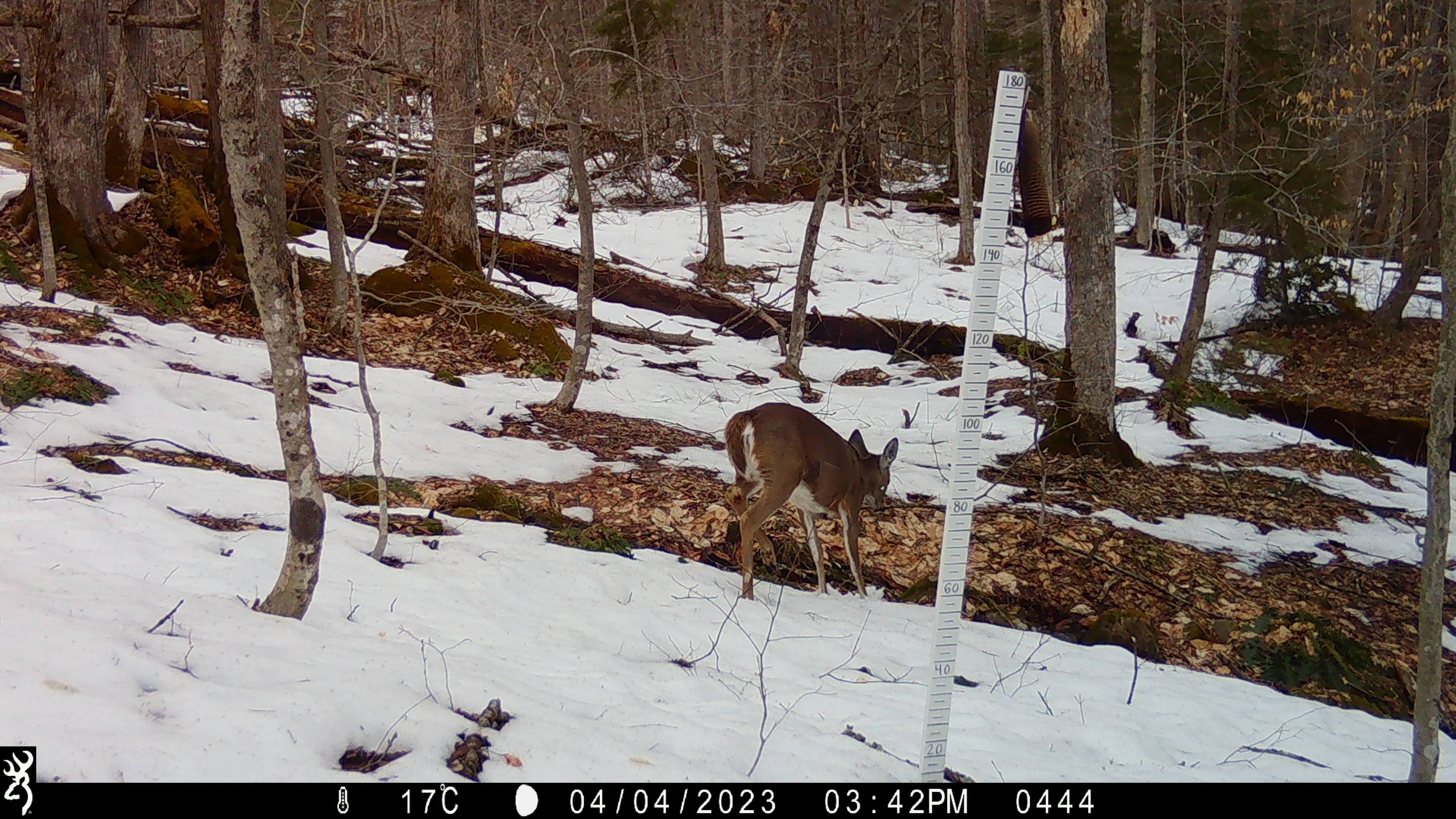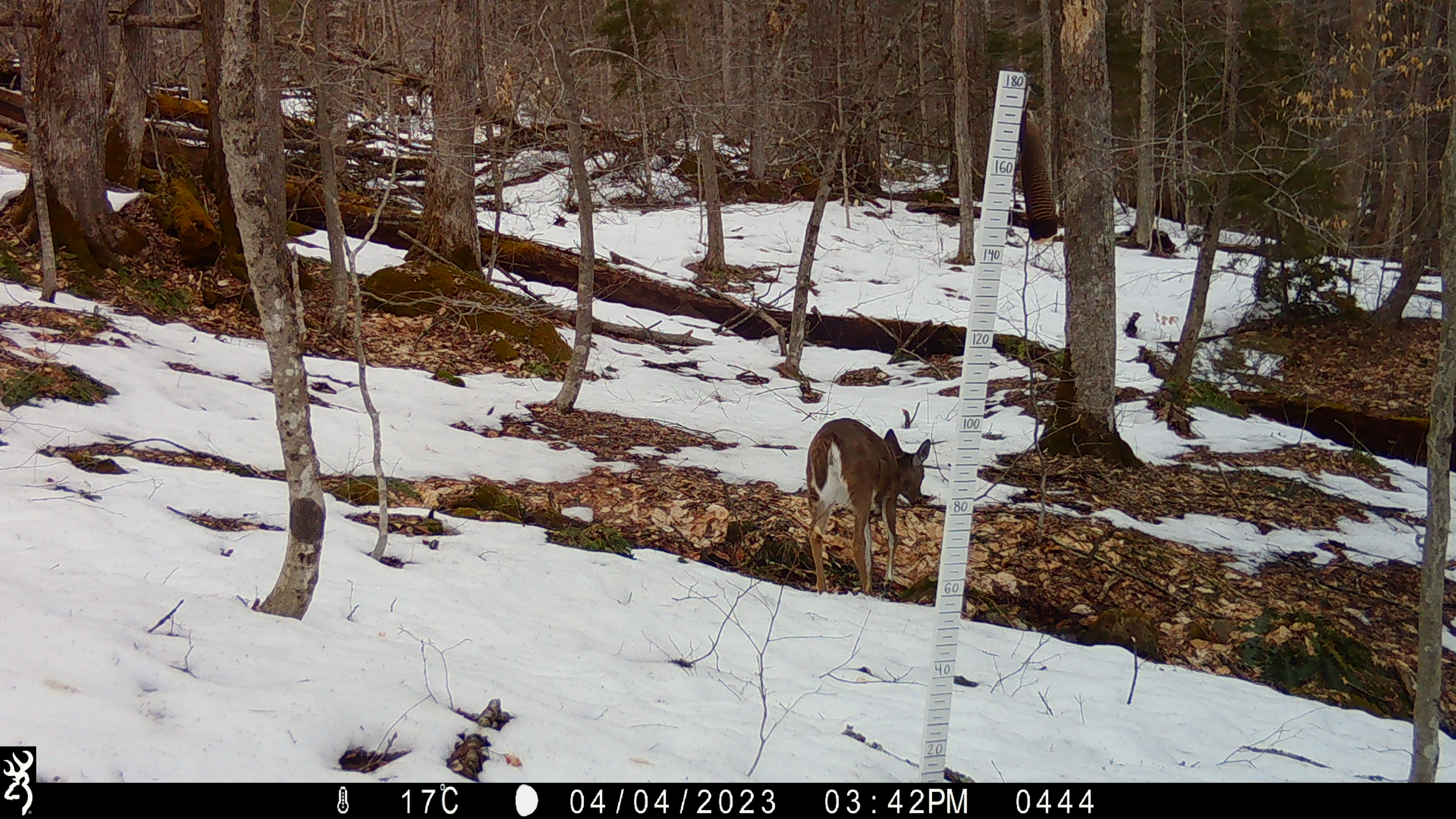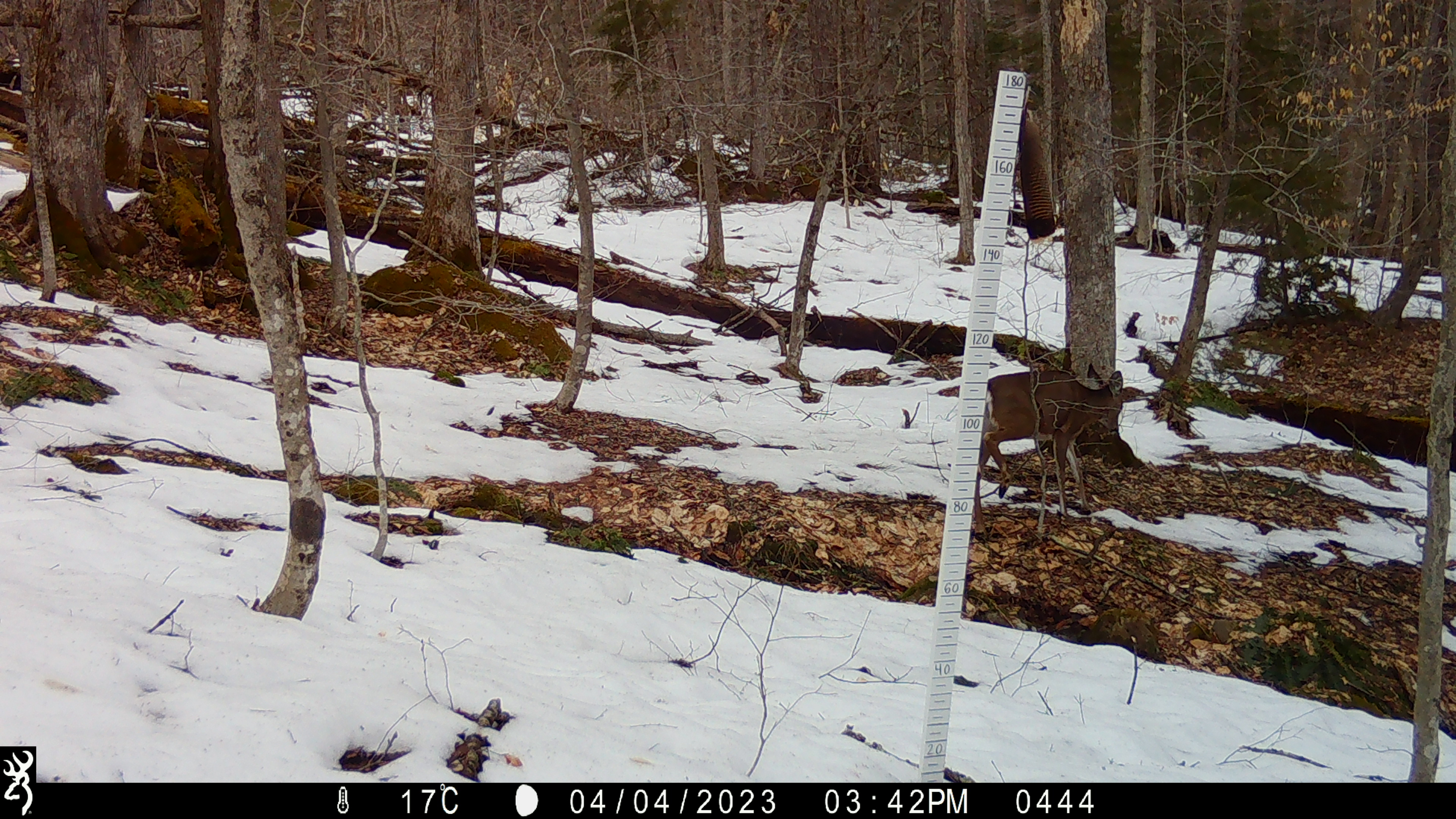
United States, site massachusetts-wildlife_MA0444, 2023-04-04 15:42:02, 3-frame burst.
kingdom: Animalia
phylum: Chordata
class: Mammalia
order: Artiodactyla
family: Cervidae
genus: Odocoileus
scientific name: Odocoileus virginianus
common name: white-tailed deer